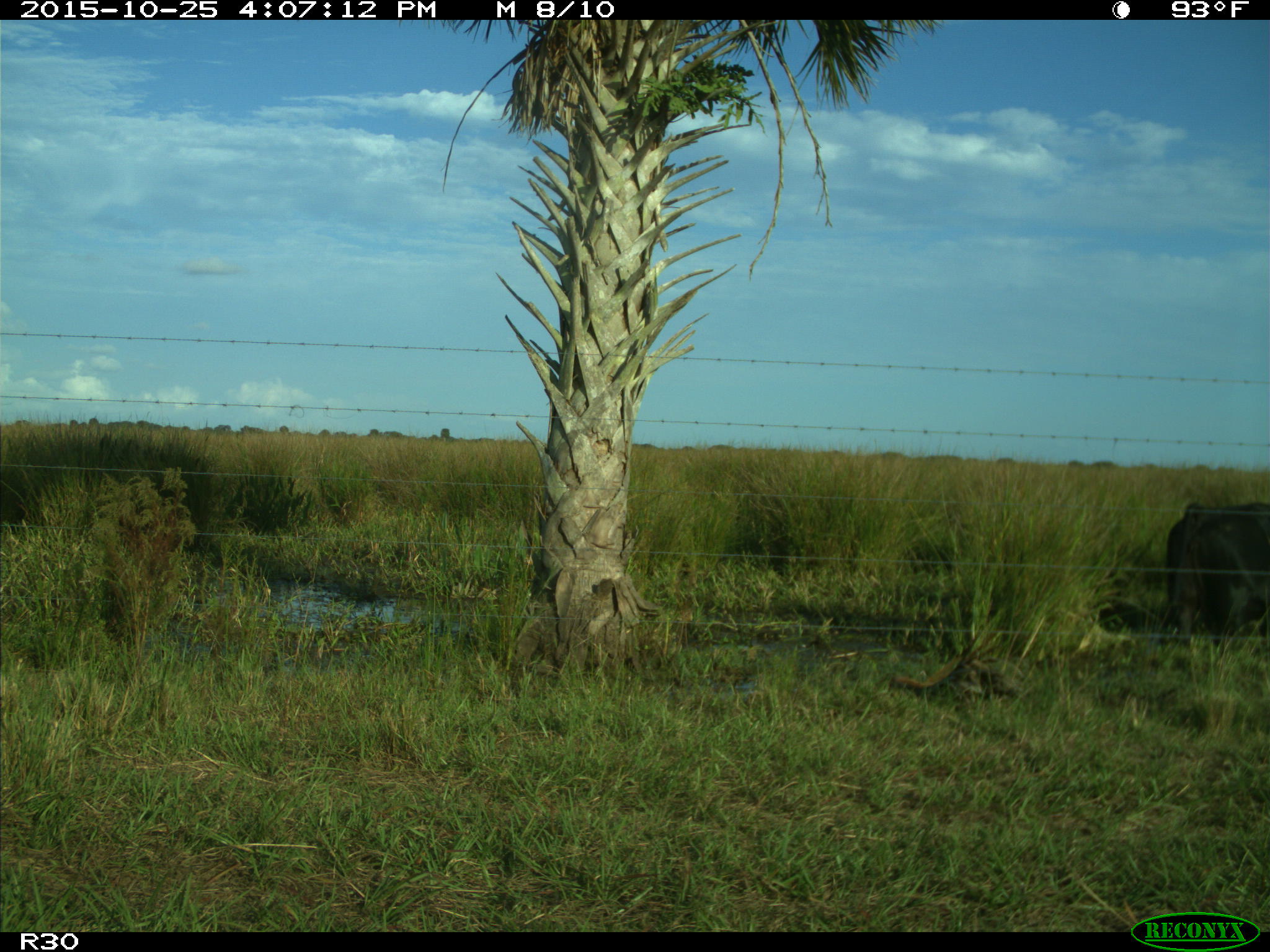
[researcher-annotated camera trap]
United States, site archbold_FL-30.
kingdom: Animalia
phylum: Chordata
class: Mammalia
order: Artiodactyla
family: Bovidae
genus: Bos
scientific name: Bos taurus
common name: domestic cow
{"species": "Bos taurus (domestic cow)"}